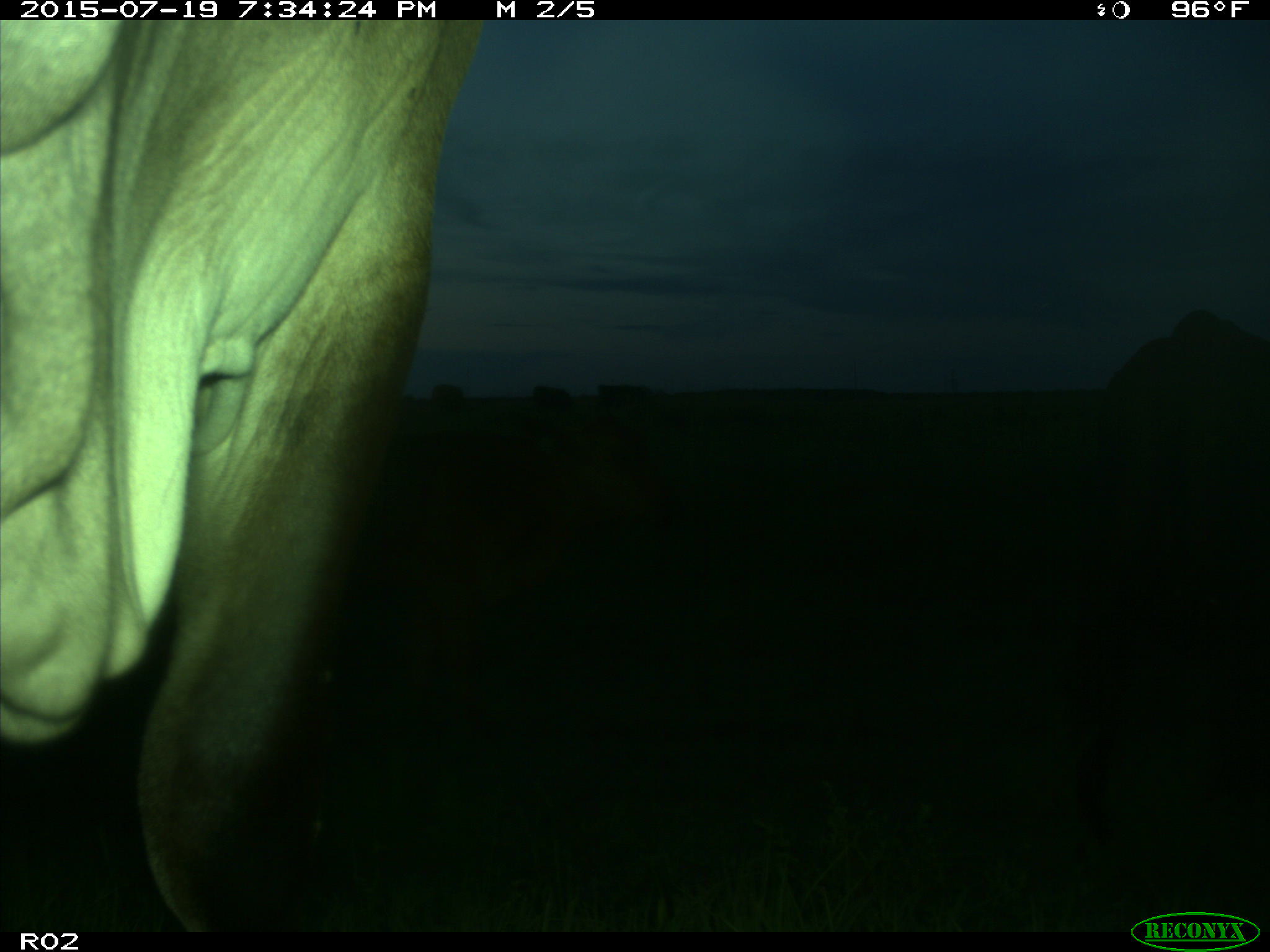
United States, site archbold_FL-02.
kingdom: Animalia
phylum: Chordata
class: Mammalia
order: Artiodactyla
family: Bovidae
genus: Bos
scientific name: Bos taurus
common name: domestic cow